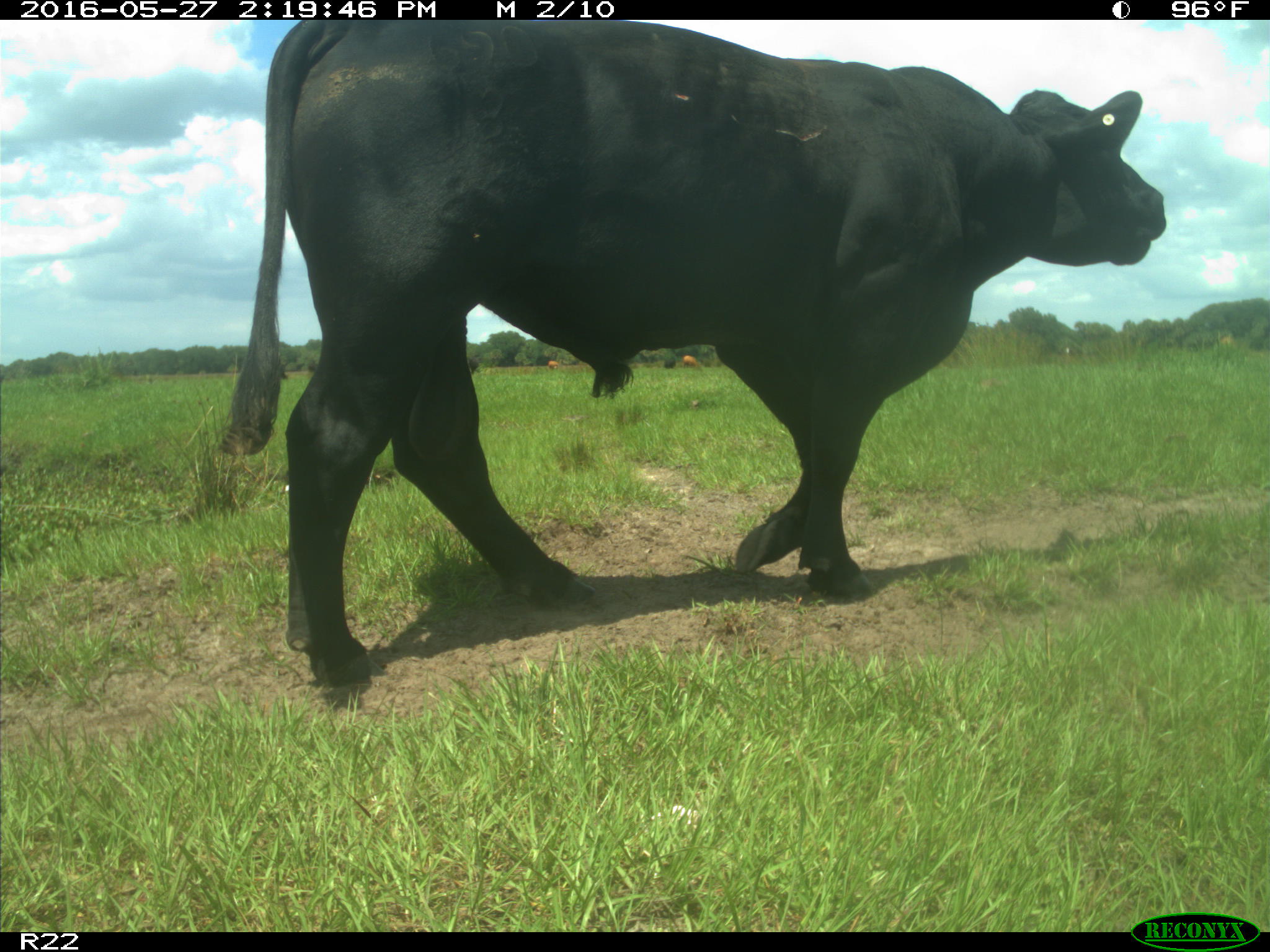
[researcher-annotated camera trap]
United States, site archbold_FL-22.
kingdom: Animalia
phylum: Chordata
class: Mammalia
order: Artiodactyla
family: Bovidae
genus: Bos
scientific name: Bos taurus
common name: domestic cow